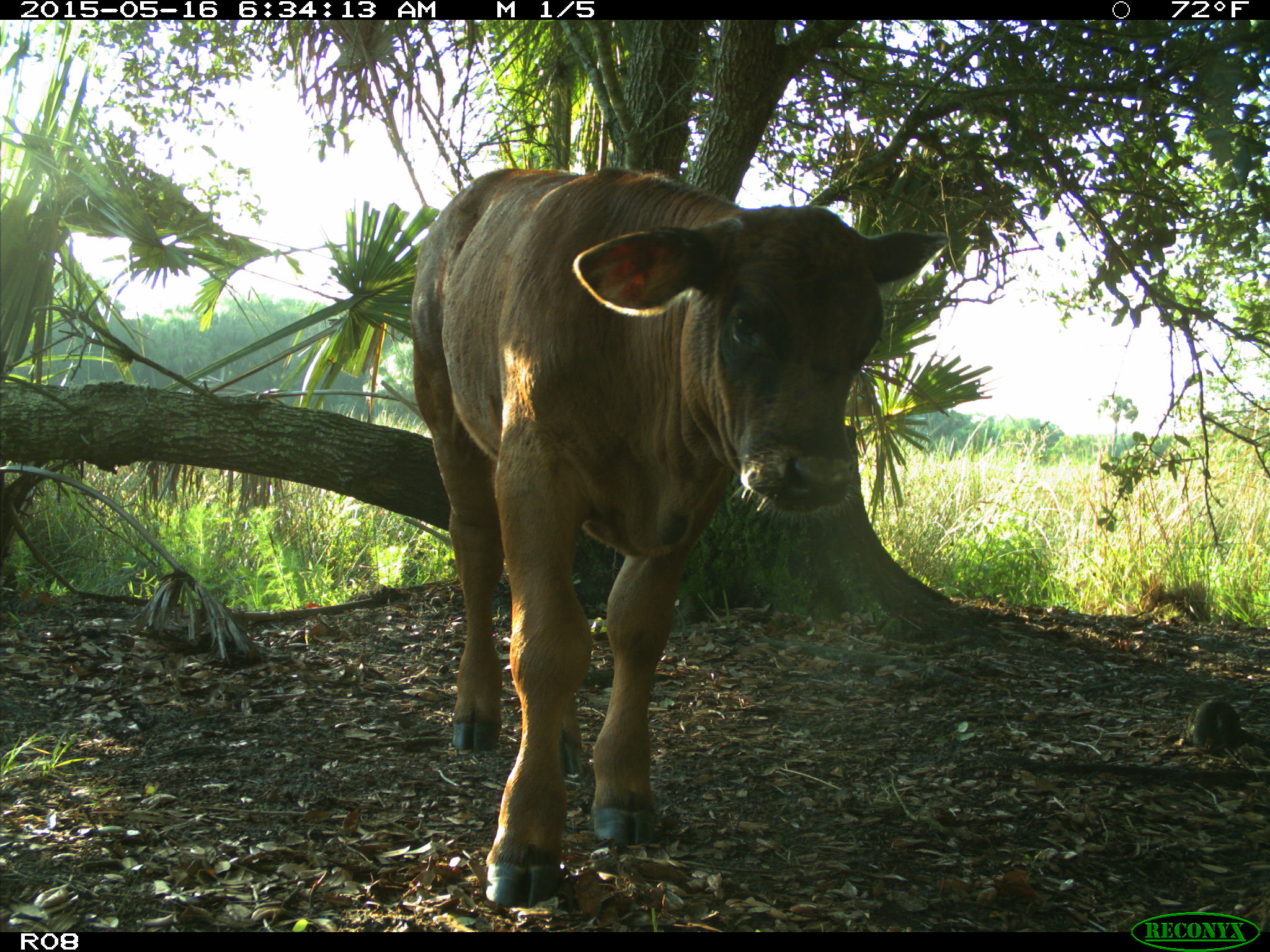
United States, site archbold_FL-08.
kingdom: Animalia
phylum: Chordata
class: Mammalia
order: Artiodactyla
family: Bovidae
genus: Bos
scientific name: Bos taurus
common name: domestic cow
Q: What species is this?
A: Bos taurus (domestic cow).